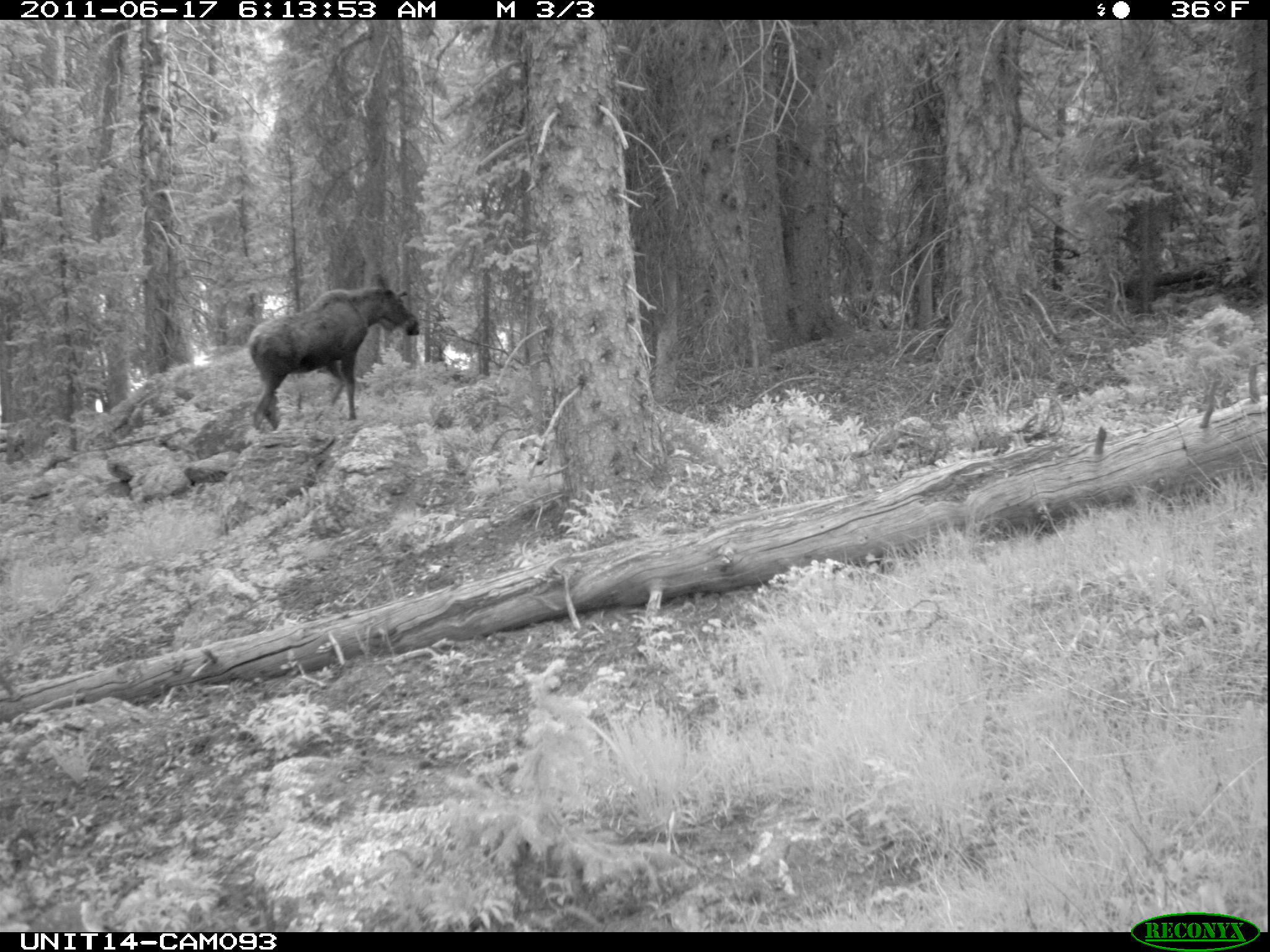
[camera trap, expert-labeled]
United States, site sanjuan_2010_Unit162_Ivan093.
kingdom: Animalia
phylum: Chordata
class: Mammalia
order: Artiodactyla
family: Cervidae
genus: Alces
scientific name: Alces alces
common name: moose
Alces alces (moose).